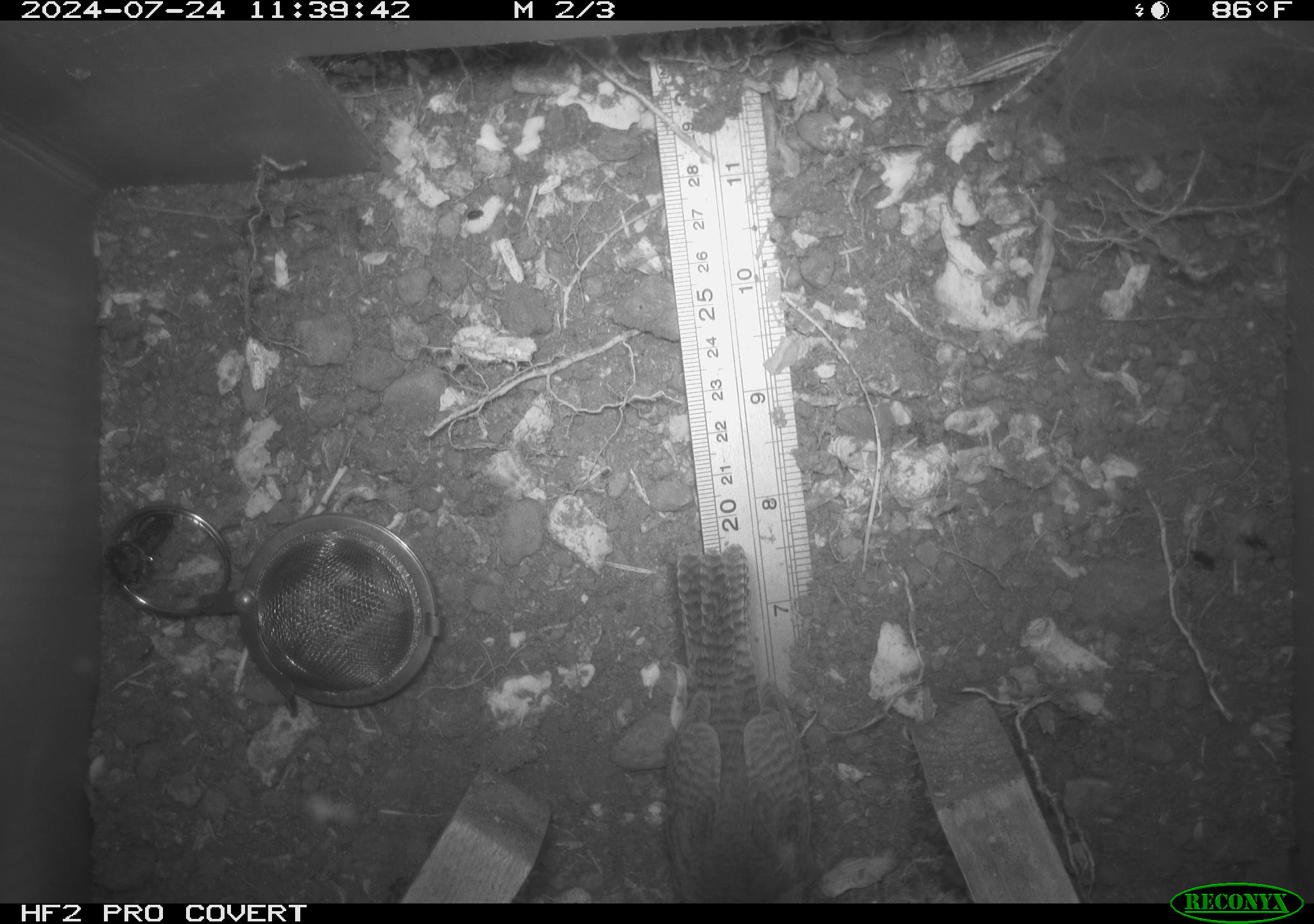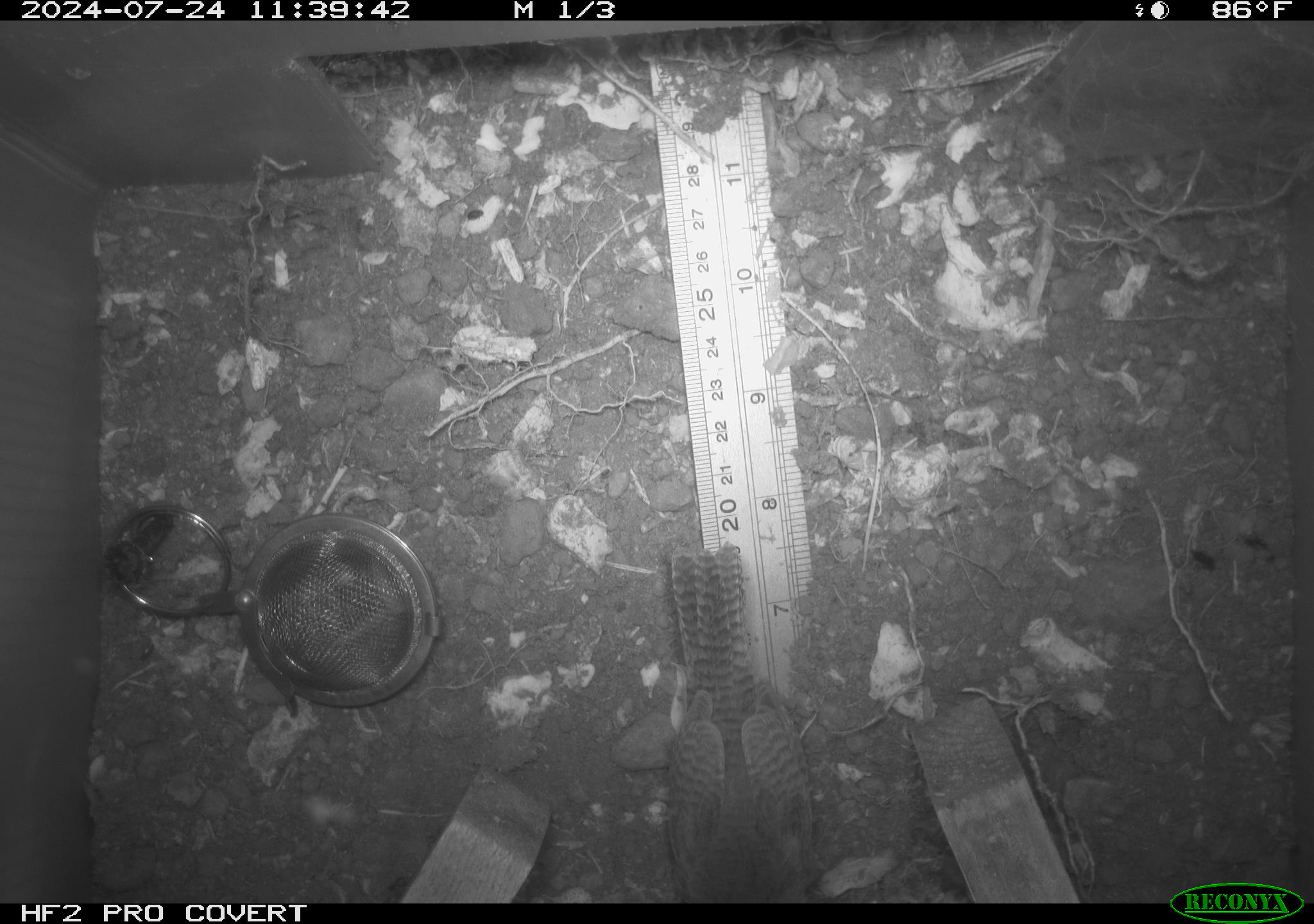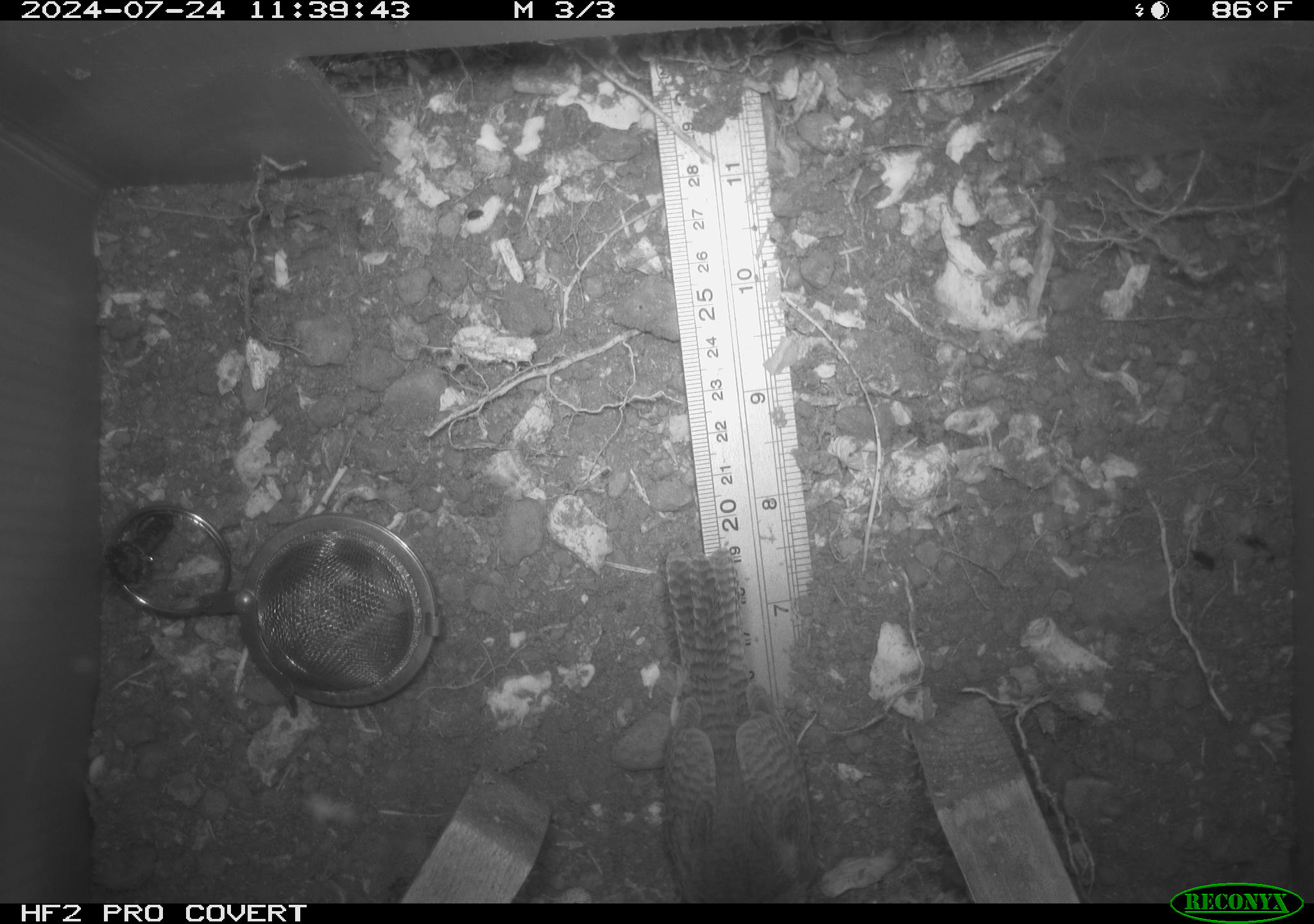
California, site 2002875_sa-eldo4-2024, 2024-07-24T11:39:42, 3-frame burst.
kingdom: Animalia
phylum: Chordata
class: Aves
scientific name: Aves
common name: bird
Bird (Aves).